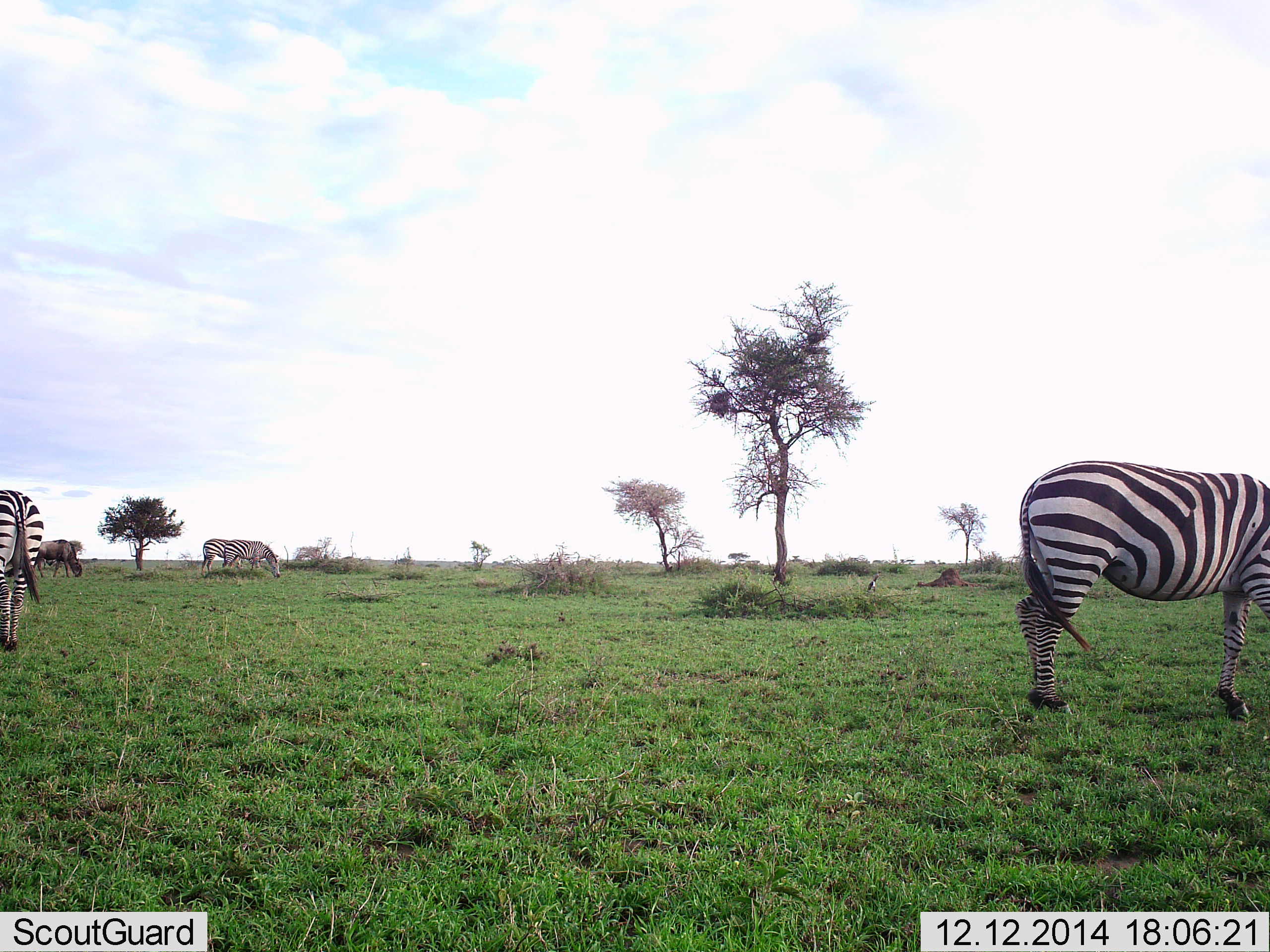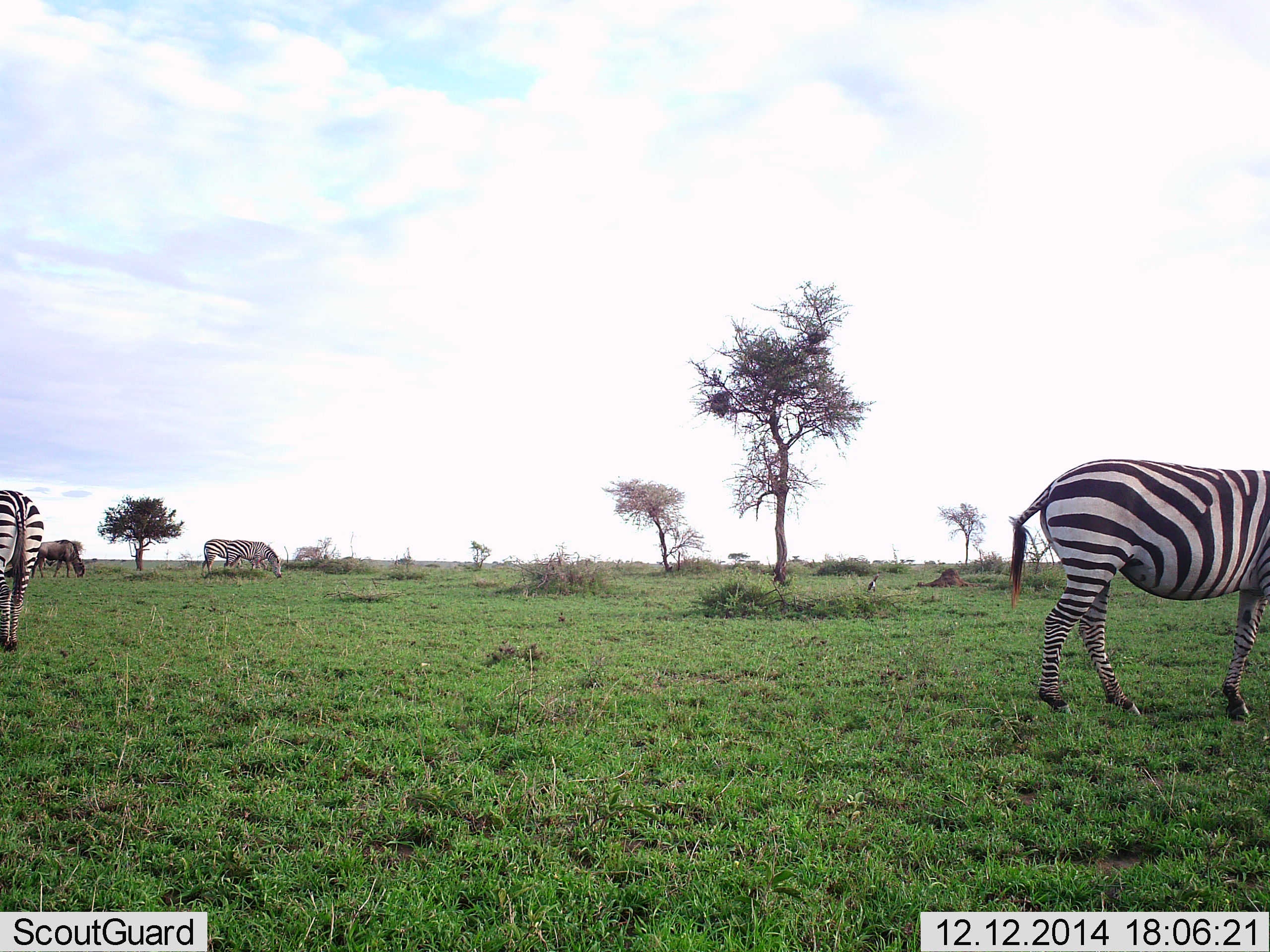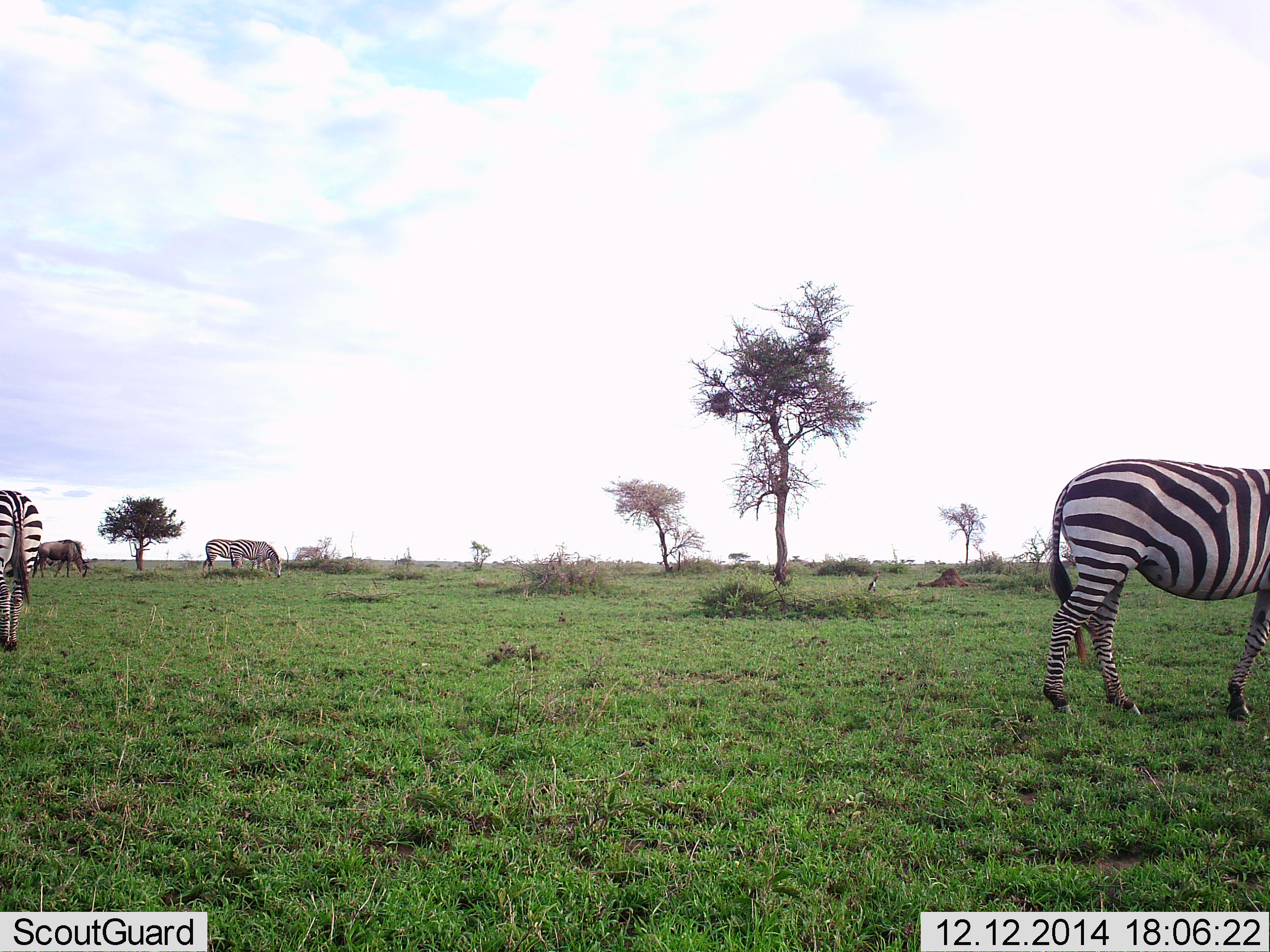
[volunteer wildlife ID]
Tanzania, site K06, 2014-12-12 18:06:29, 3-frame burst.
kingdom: Animalia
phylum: Chordata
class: Mammalia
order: Artiodactyla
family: Bovidae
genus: Connochaetes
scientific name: Connochaetes taurinus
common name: blue wildebeest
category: wildebeest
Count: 1.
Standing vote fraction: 27%.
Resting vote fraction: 0%.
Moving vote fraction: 0%.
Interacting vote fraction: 0%.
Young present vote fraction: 0%.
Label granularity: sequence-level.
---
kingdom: Animalia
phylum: Chordata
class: Mammalia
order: Perissodactyla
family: Equidae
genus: Equus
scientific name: Equus quagga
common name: plains zebra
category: zebra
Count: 4.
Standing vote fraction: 38%.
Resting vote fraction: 0%.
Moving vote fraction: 23%.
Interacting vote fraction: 0%.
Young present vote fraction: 0%.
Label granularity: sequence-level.